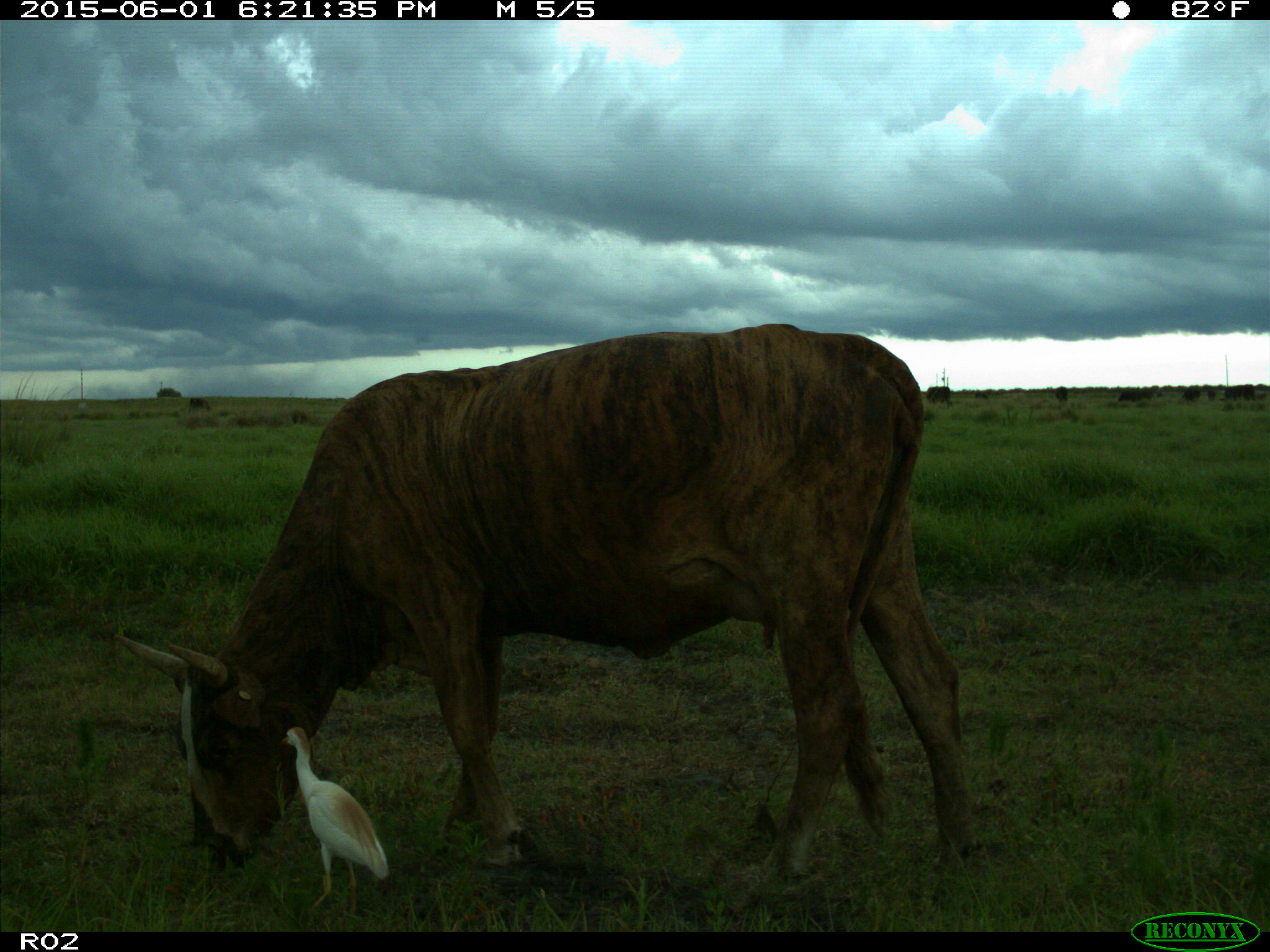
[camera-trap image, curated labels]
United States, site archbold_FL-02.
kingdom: Animalia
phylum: Chordata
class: Mammalia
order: Artiodactyla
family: Bovidae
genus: Bos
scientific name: Bos taurus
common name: domestic cow